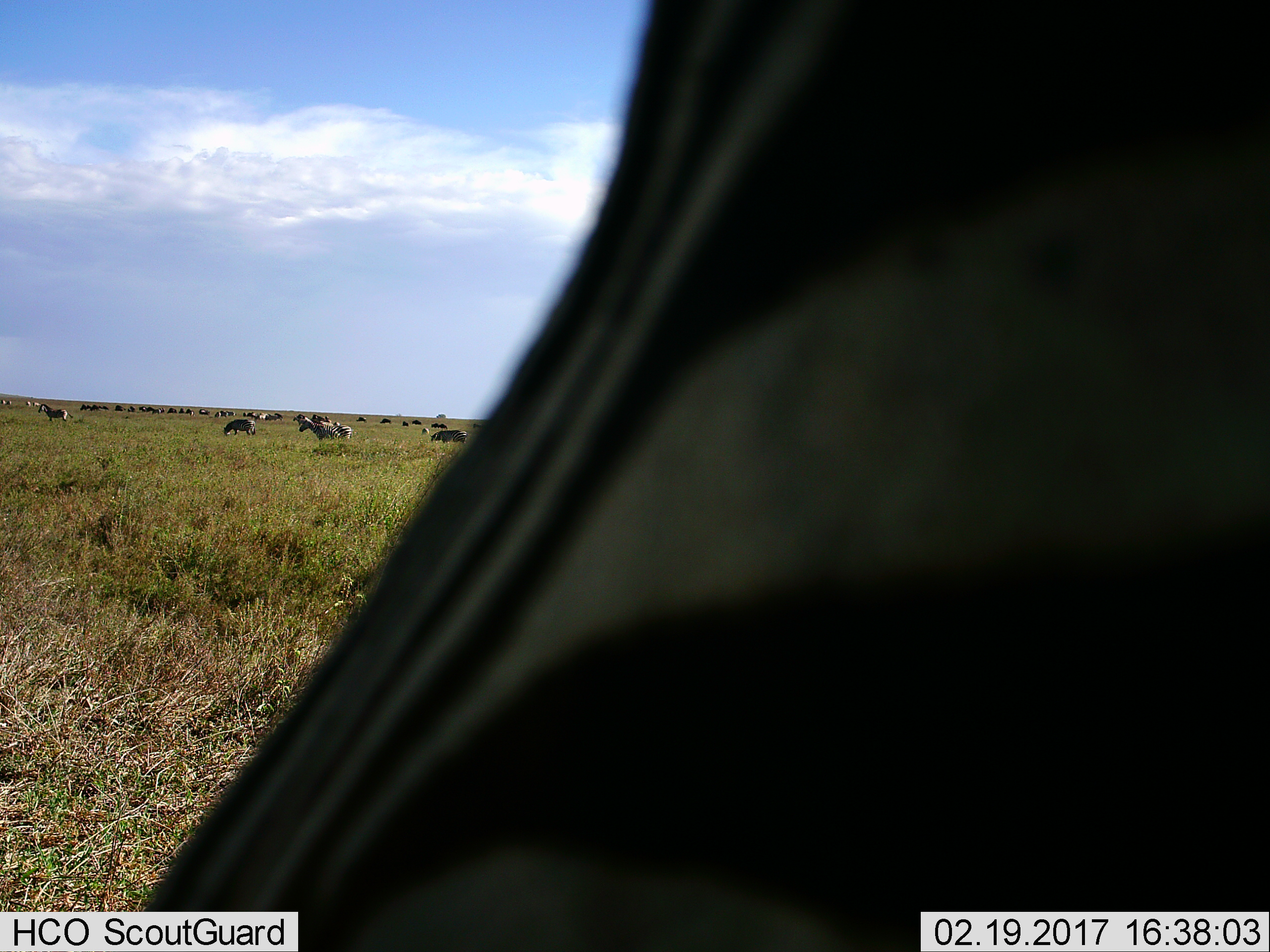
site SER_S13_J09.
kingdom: Animalia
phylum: Chordata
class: Mammalia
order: Perissodactyla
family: Equidae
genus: Equus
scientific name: Equus quagga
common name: plains zebra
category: zebraplains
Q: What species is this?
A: Zebraplains (plains zebra) (Equus quagga).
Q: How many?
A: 11-50.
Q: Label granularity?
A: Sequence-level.